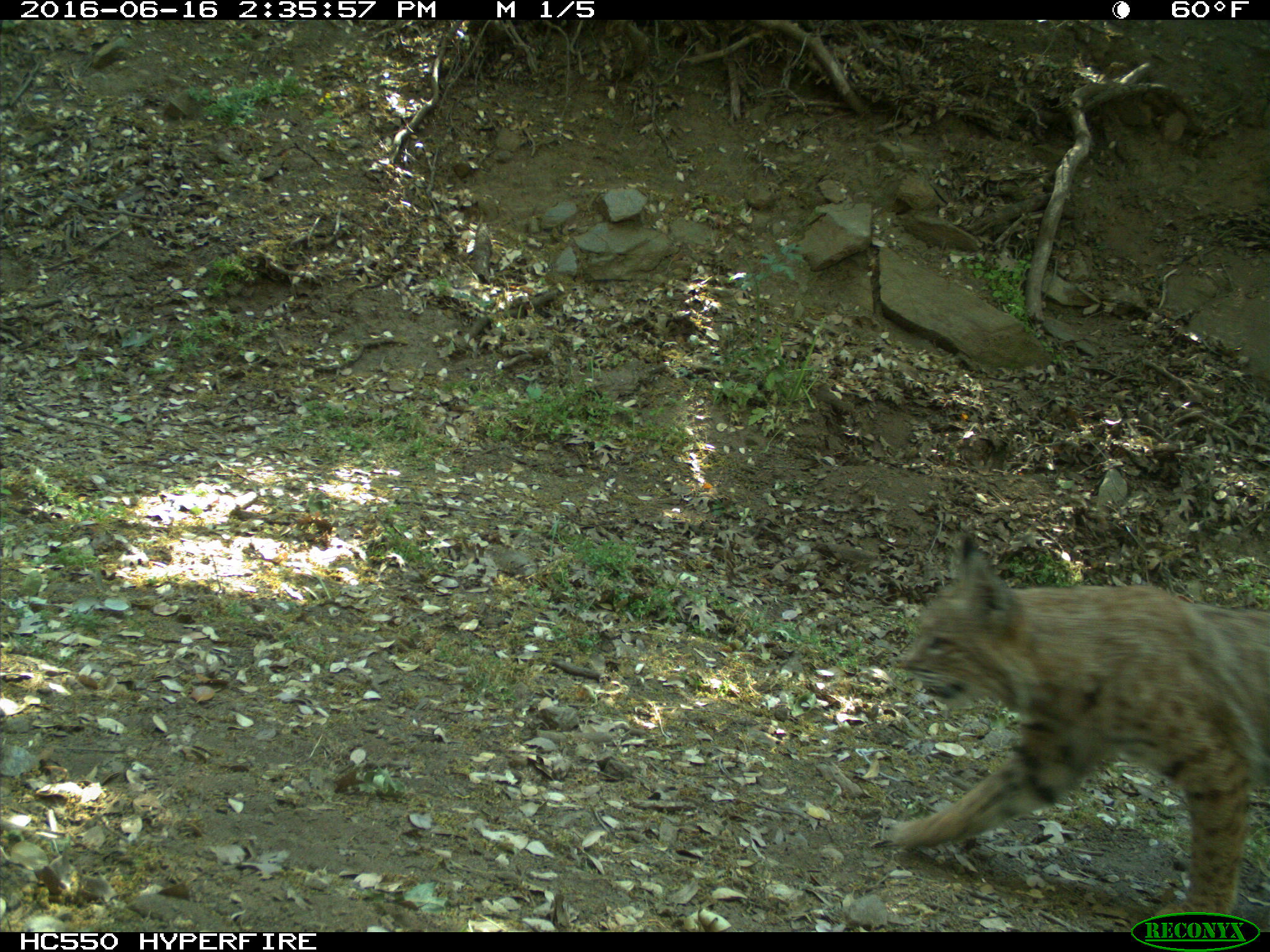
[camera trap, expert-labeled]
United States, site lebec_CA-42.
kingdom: Animalia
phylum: Chordata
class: Mammalia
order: Carnivora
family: Felidae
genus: Lynx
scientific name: Lynx rufus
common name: bobcat